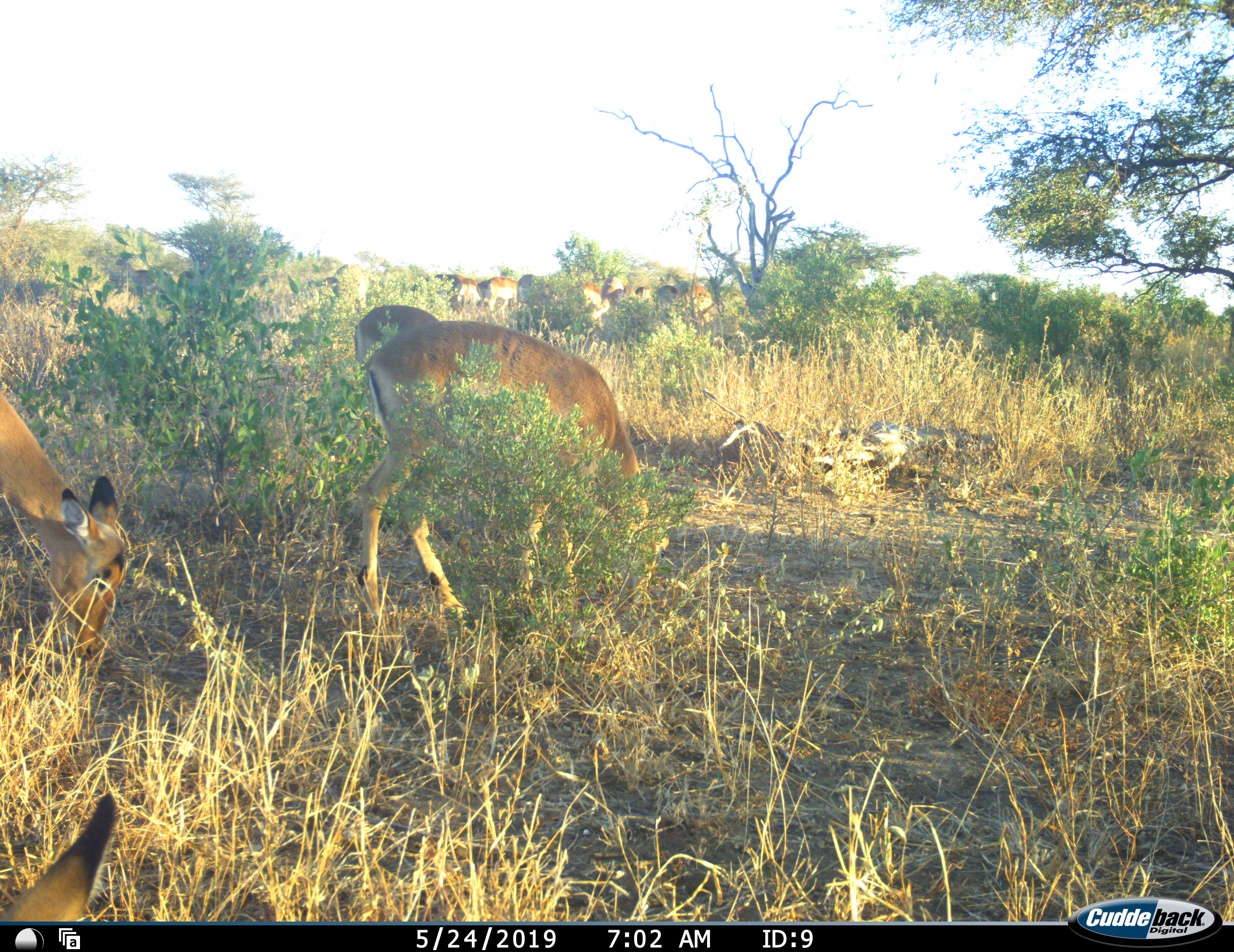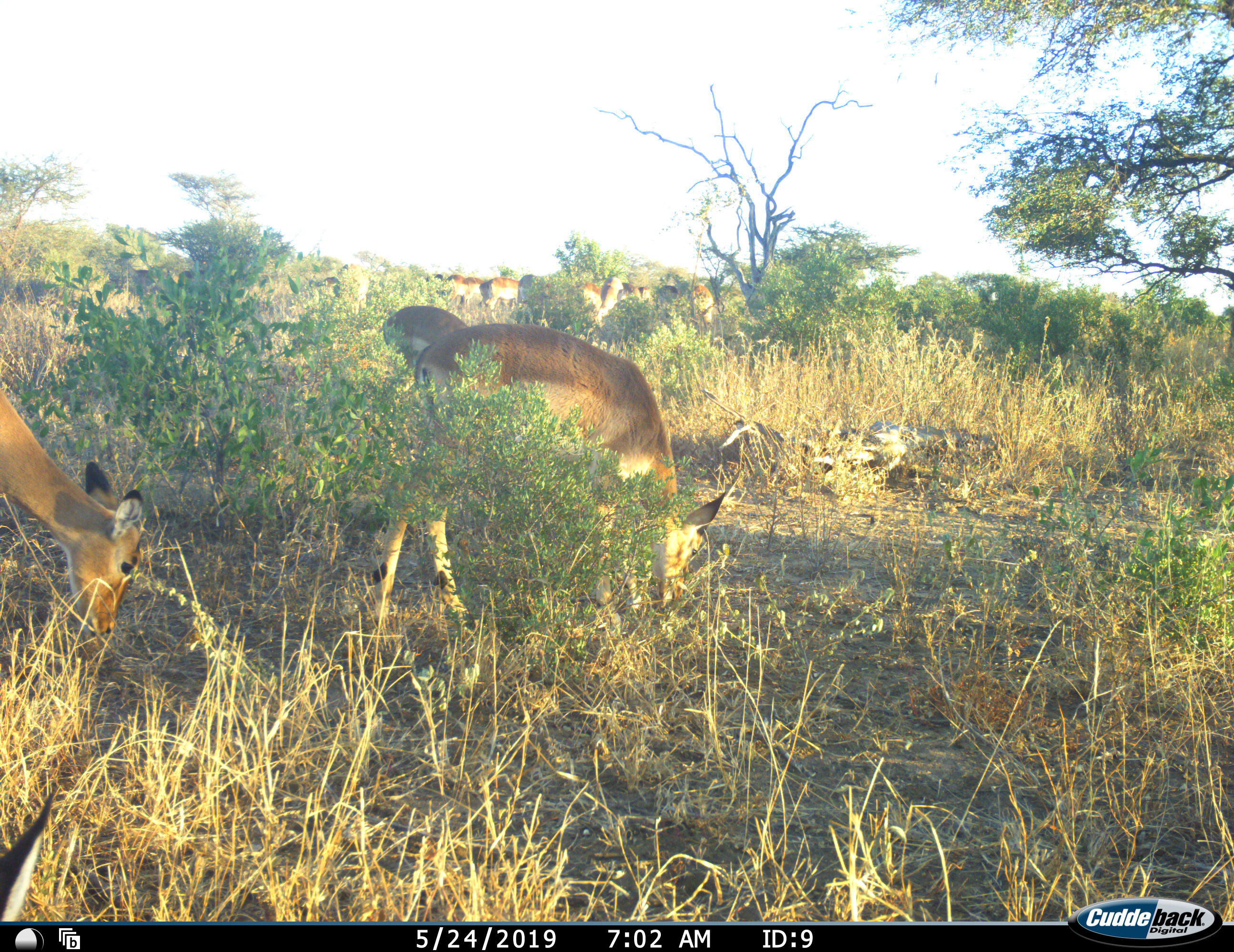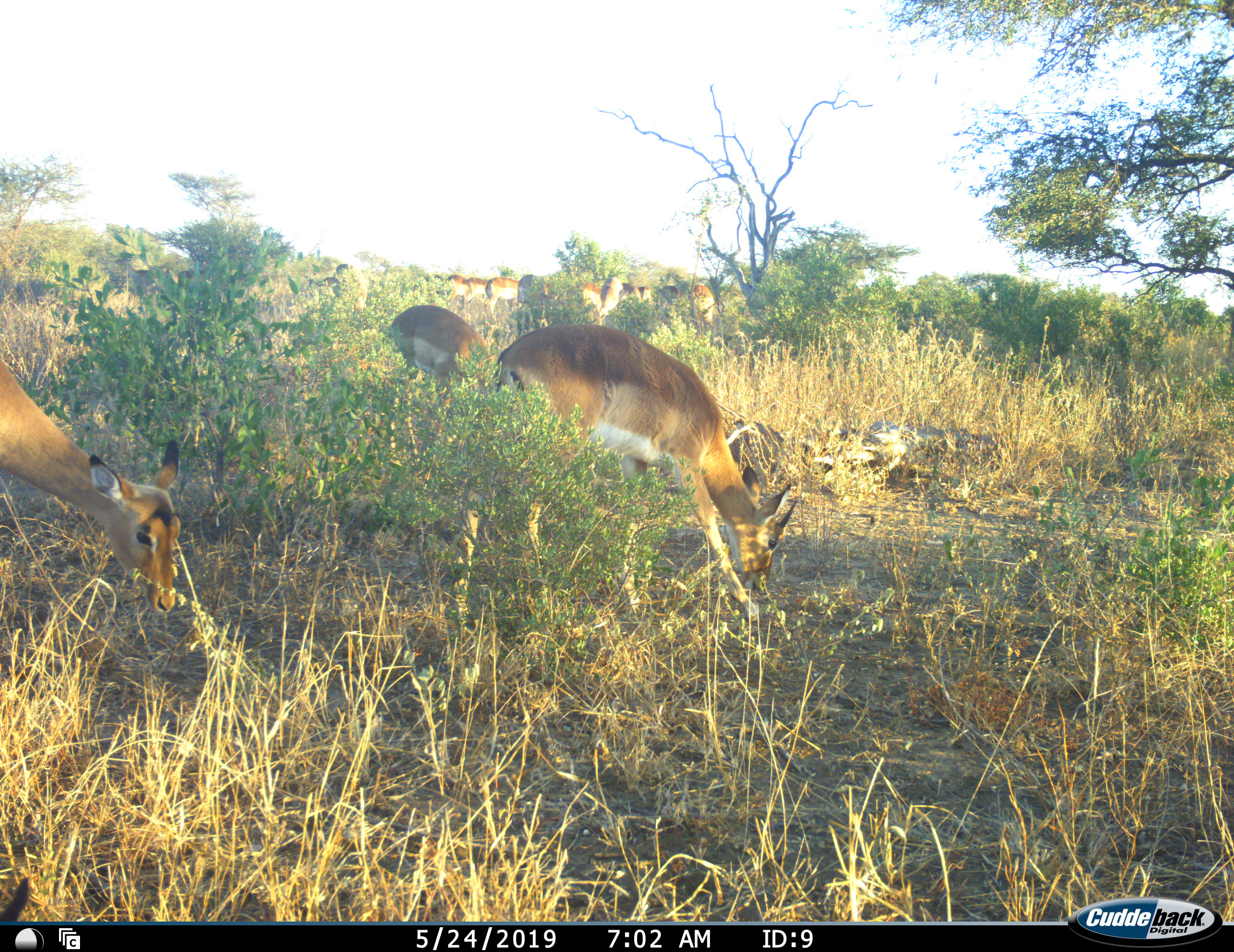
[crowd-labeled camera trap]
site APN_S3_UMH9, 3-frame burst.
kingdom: Animalia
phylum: Chordata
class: Mammalia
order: Artiodactyla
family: Bovidae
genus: Aepyceros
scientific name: Aepyceros melampus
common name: impala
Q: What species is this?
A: Impala (Aepyceros melampus).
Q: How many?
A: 11-50.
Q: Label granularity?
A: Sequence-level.